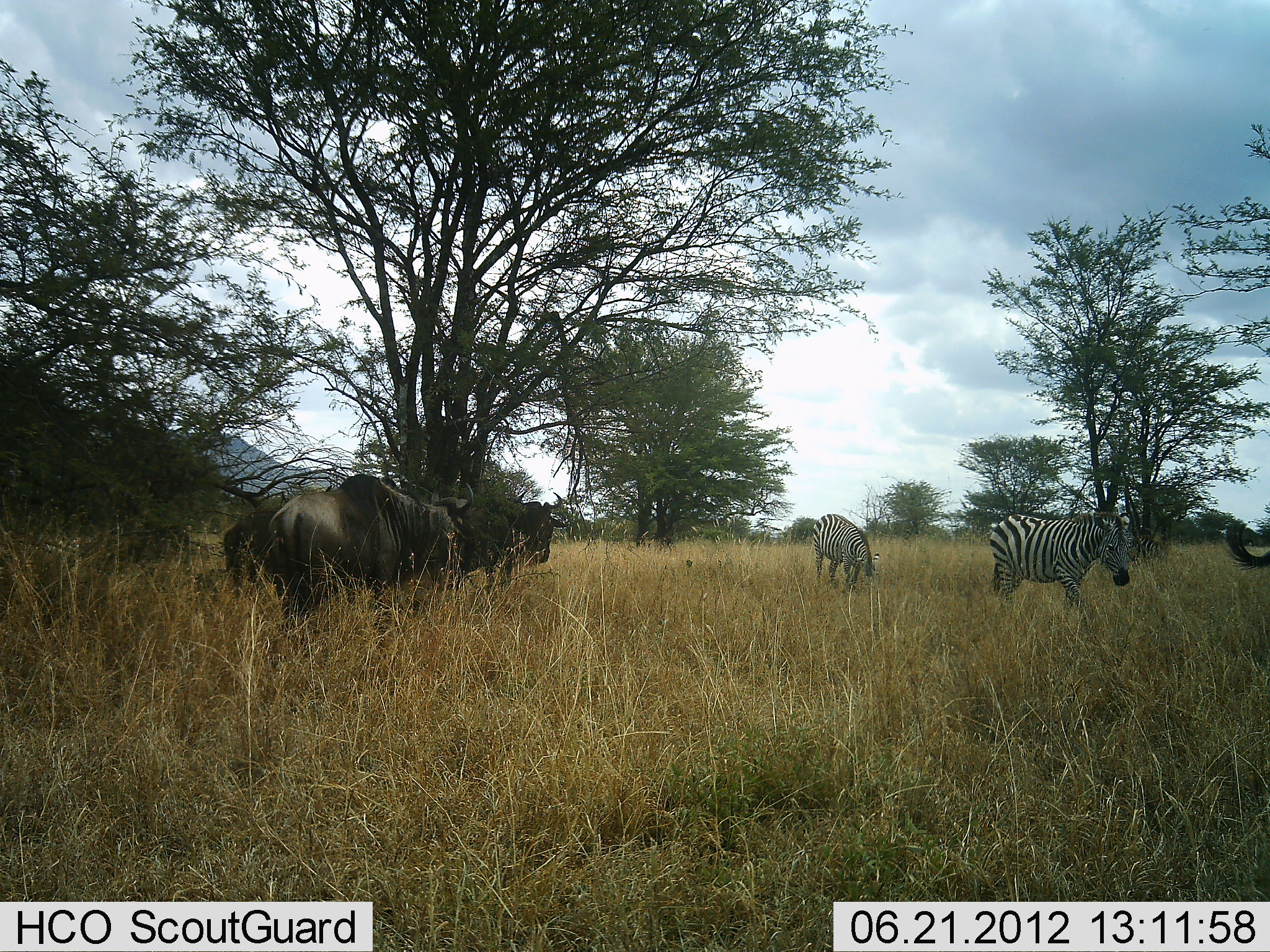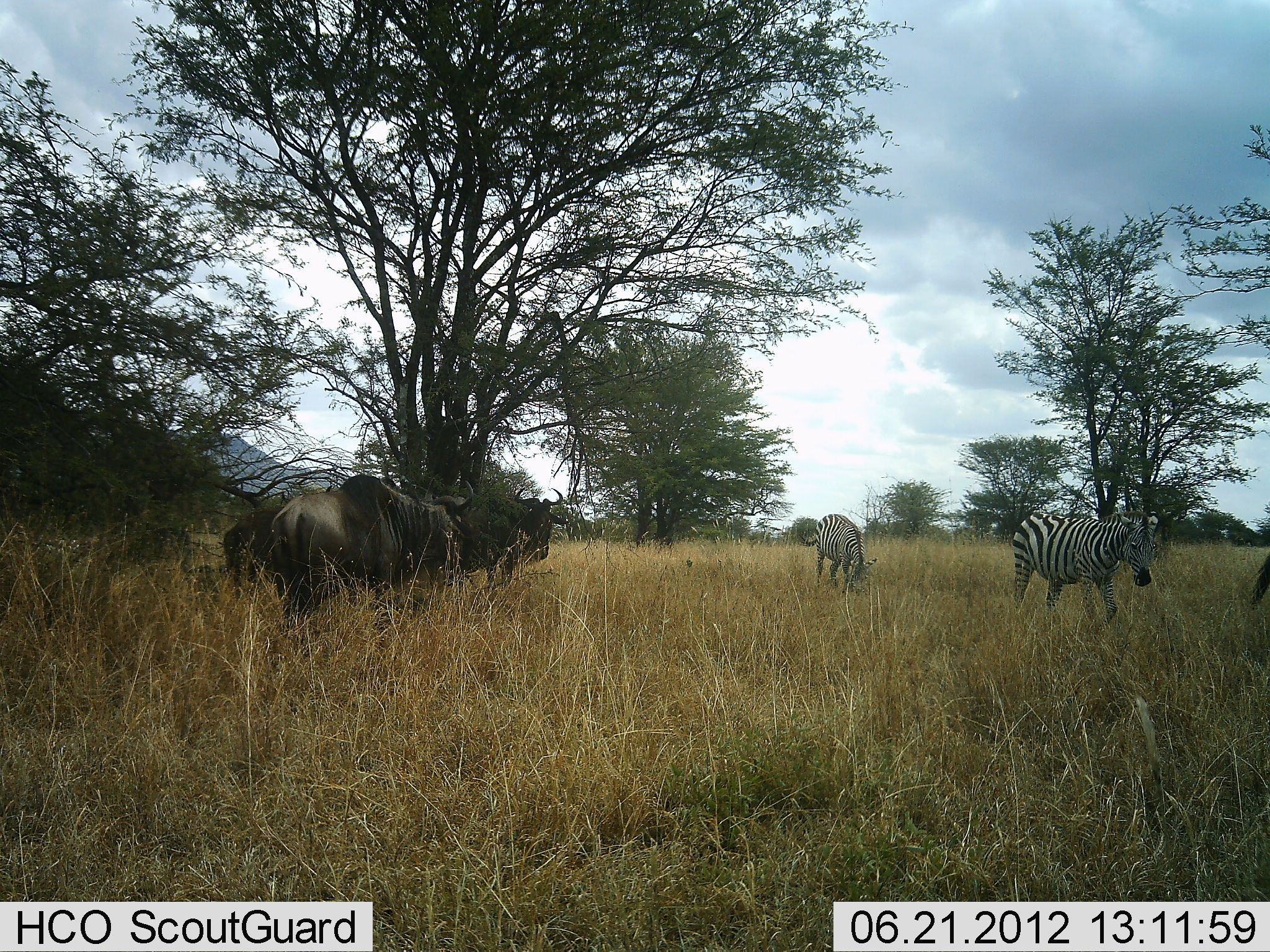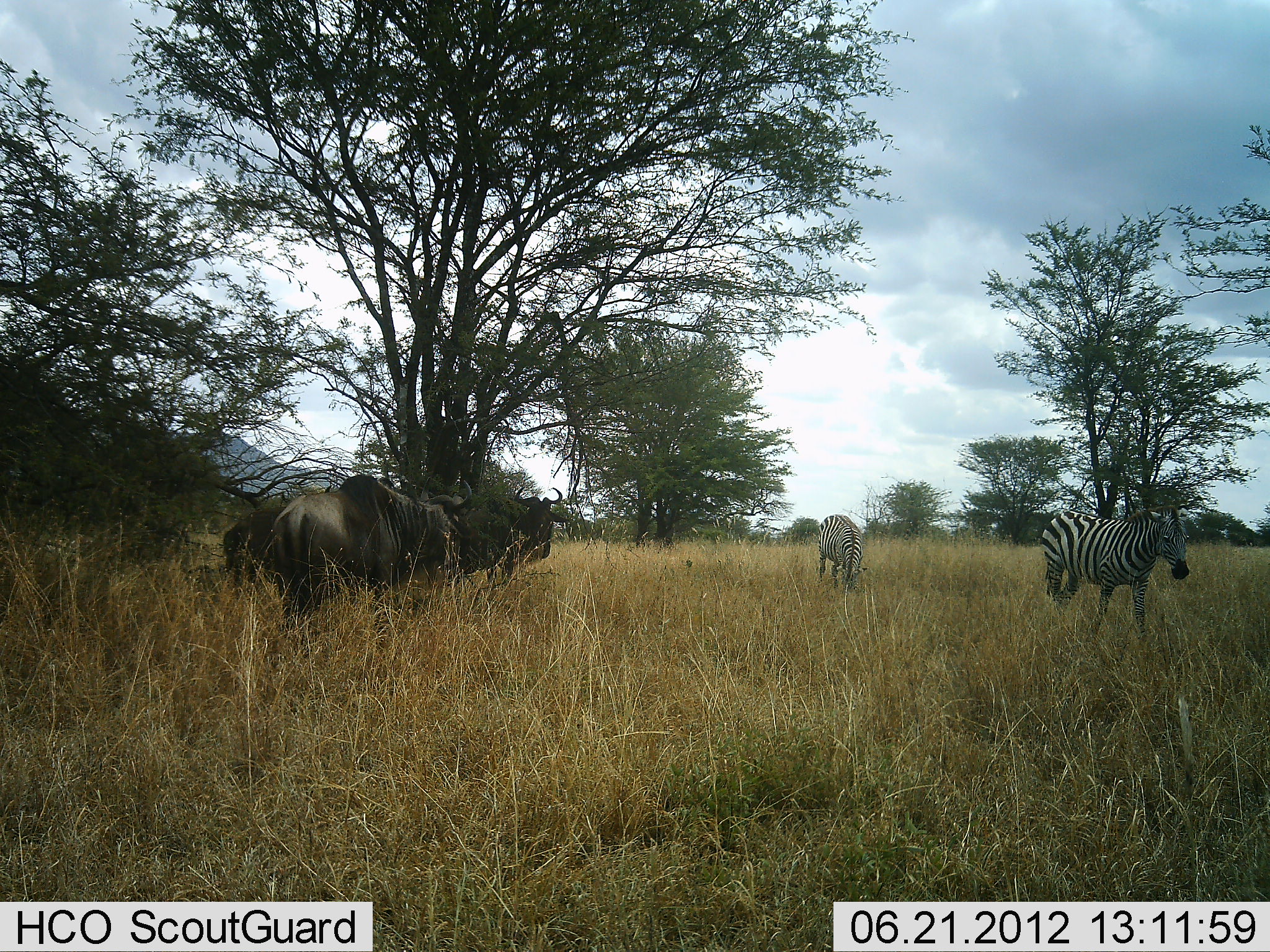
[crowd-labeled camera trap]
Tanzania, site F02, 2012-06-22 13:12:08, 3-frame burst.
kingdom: Animalia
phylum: Chordata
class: Mammalia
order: Artiodactyla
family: Bovidae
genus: Connochaetes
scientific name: Connochaetes taurinus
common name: blue wildebeest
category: wildebeest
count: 3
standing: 100%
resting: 10%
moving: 0%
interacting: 10%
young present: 0%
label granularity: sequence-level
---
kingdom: Animalia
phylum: Chordata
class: Mammalia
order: Perissodactyla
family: Equidae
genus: Equus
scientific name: Equus quagga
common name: plains zebra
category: zebra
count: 3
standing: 40%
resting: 0%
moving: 90%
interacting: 0%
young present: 0%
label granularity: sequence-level